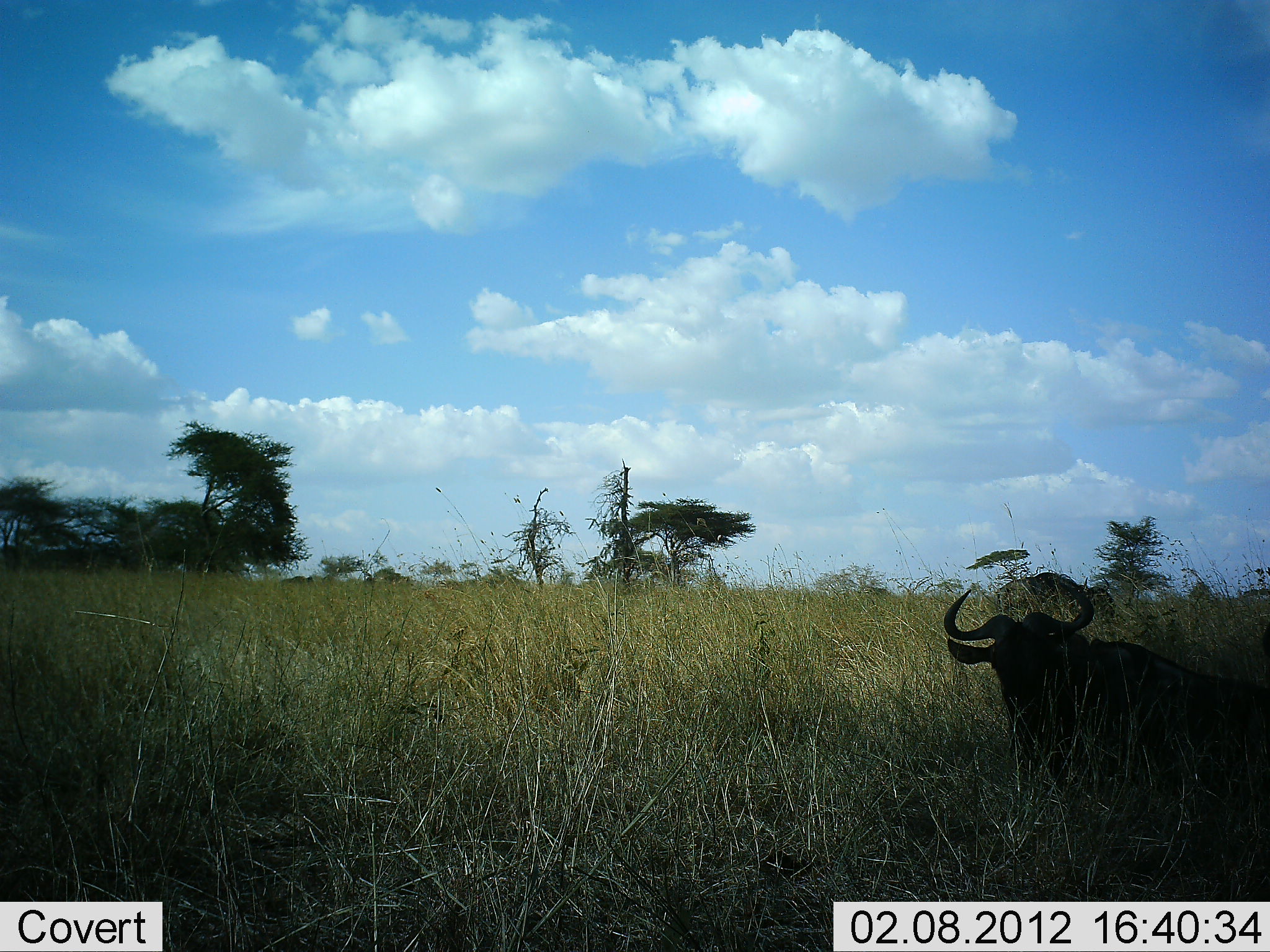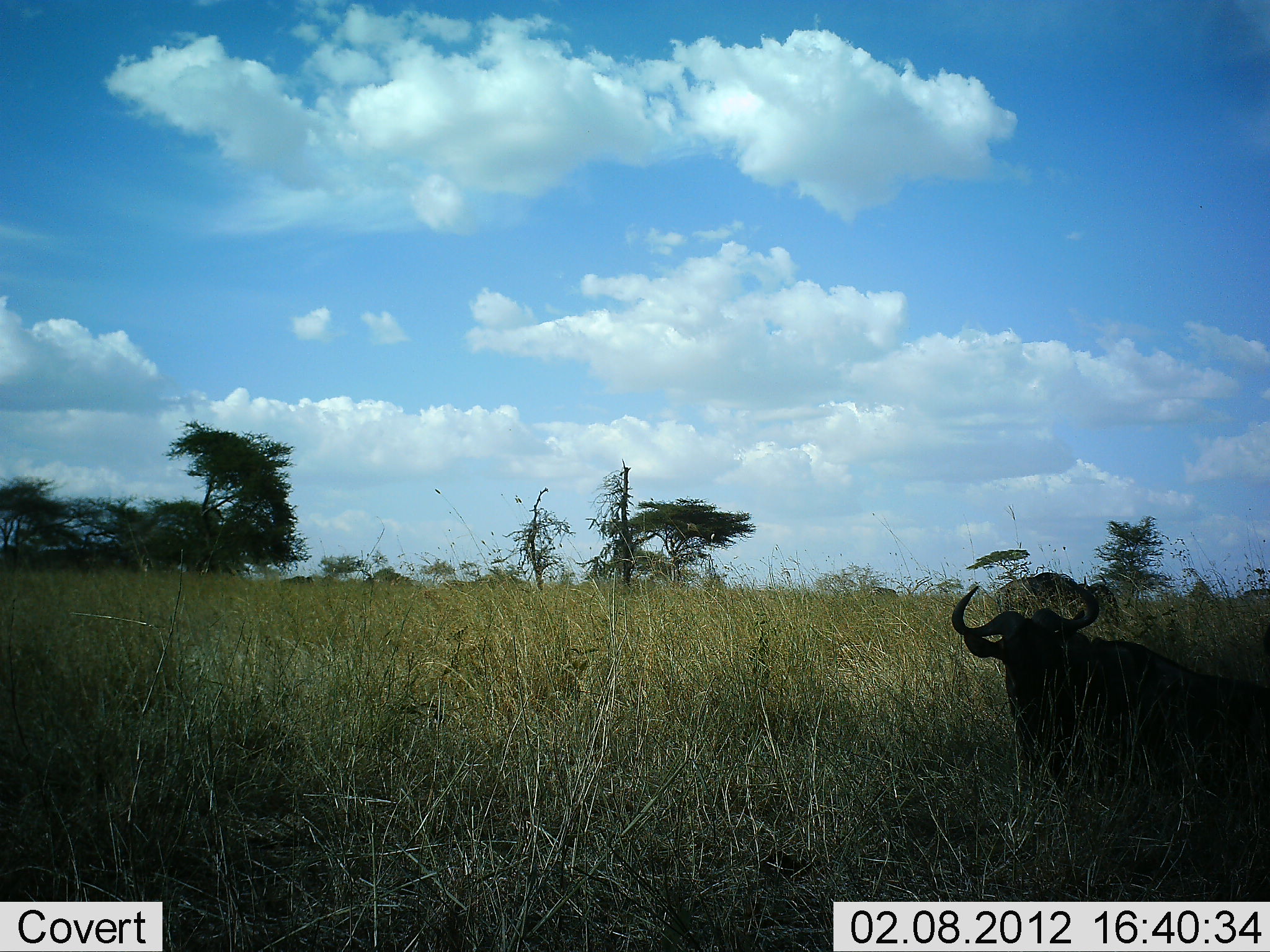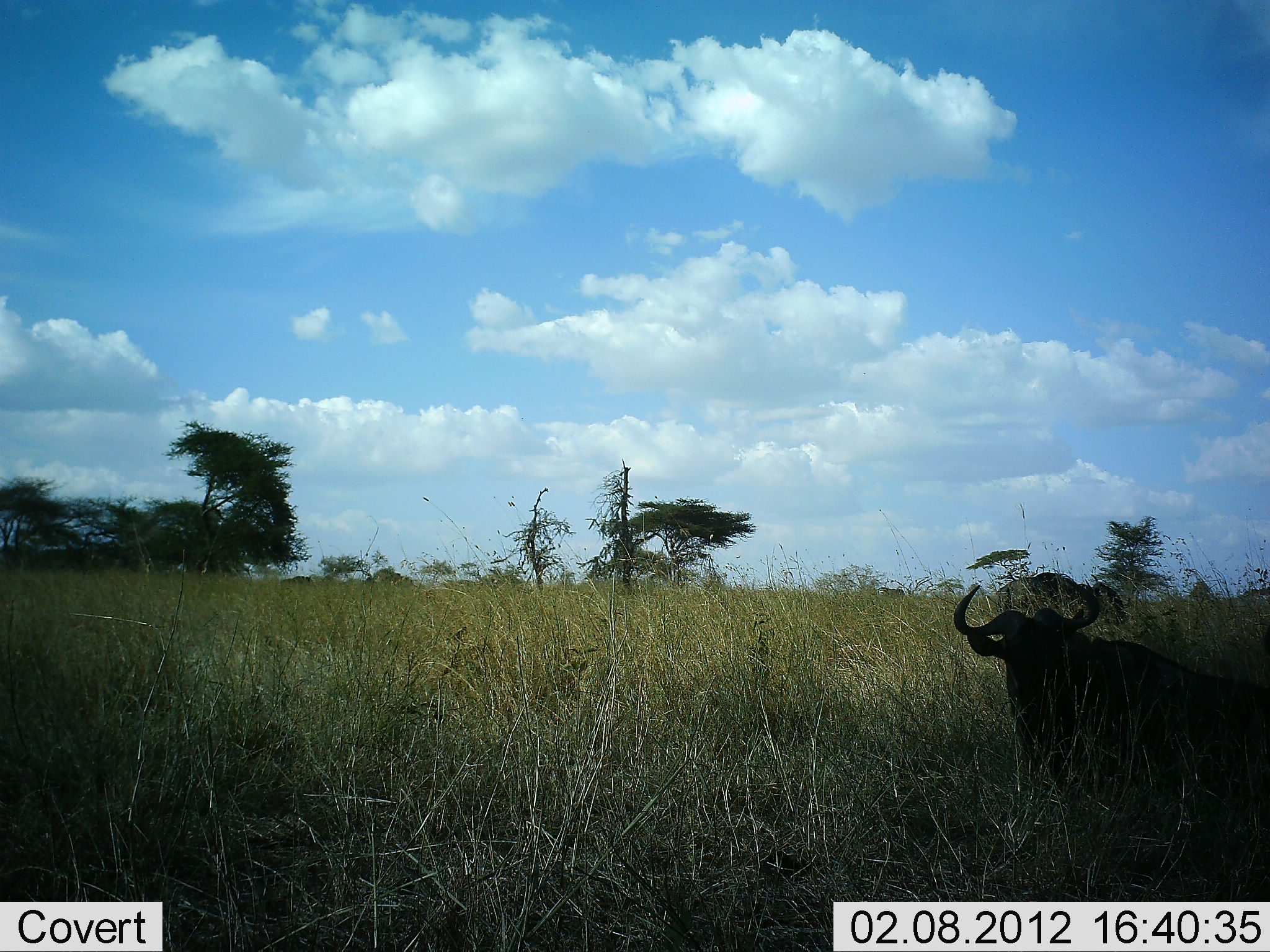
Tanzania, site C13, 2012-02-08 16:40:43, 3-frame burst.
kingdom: Animalia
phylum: Chordata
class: Mammalia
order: Artiodactyla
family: Bovidae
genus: Connochaetes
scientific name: Connochaetes taurinus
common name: blue wildebeest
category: wildebeest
Wildebeest (blue wildebeest) (Connochaetes taurinus), count 1. Behavior (volunteer vote fractions): standing 38%, resting 69%, moving 25%, interacting 0%. Young present (vote fraction): 0%. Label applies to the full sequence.